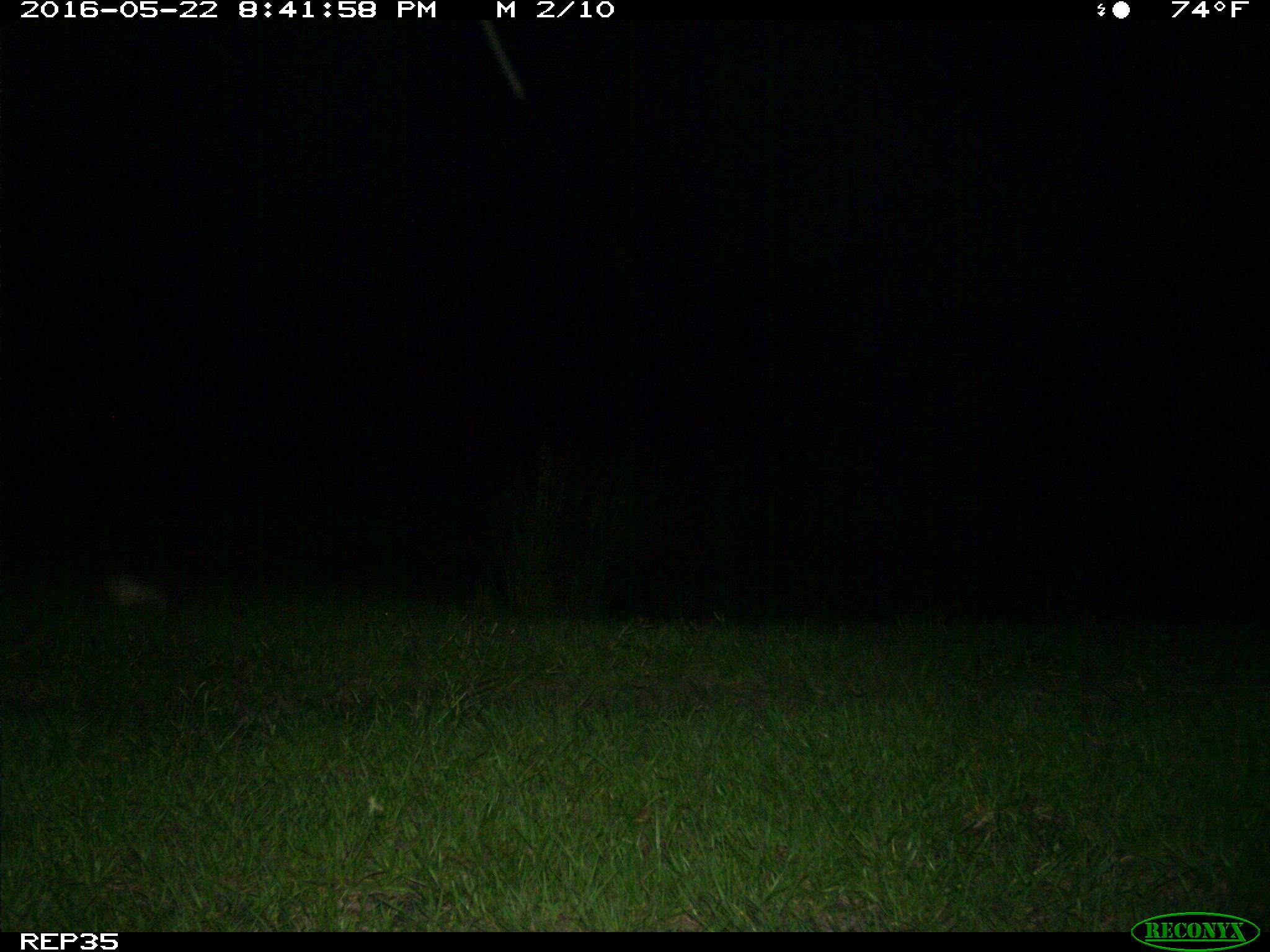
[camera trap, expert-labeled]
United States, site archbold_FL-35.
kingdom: Animalia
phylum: Chordata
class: Mammalia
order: Cingulata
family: Dasypodidae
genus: Dasypus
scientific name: Dasypus novemcinctus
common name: nine-banded armadillo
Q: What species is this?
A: Dasypus novemcinctus (nine-banded armadillo).